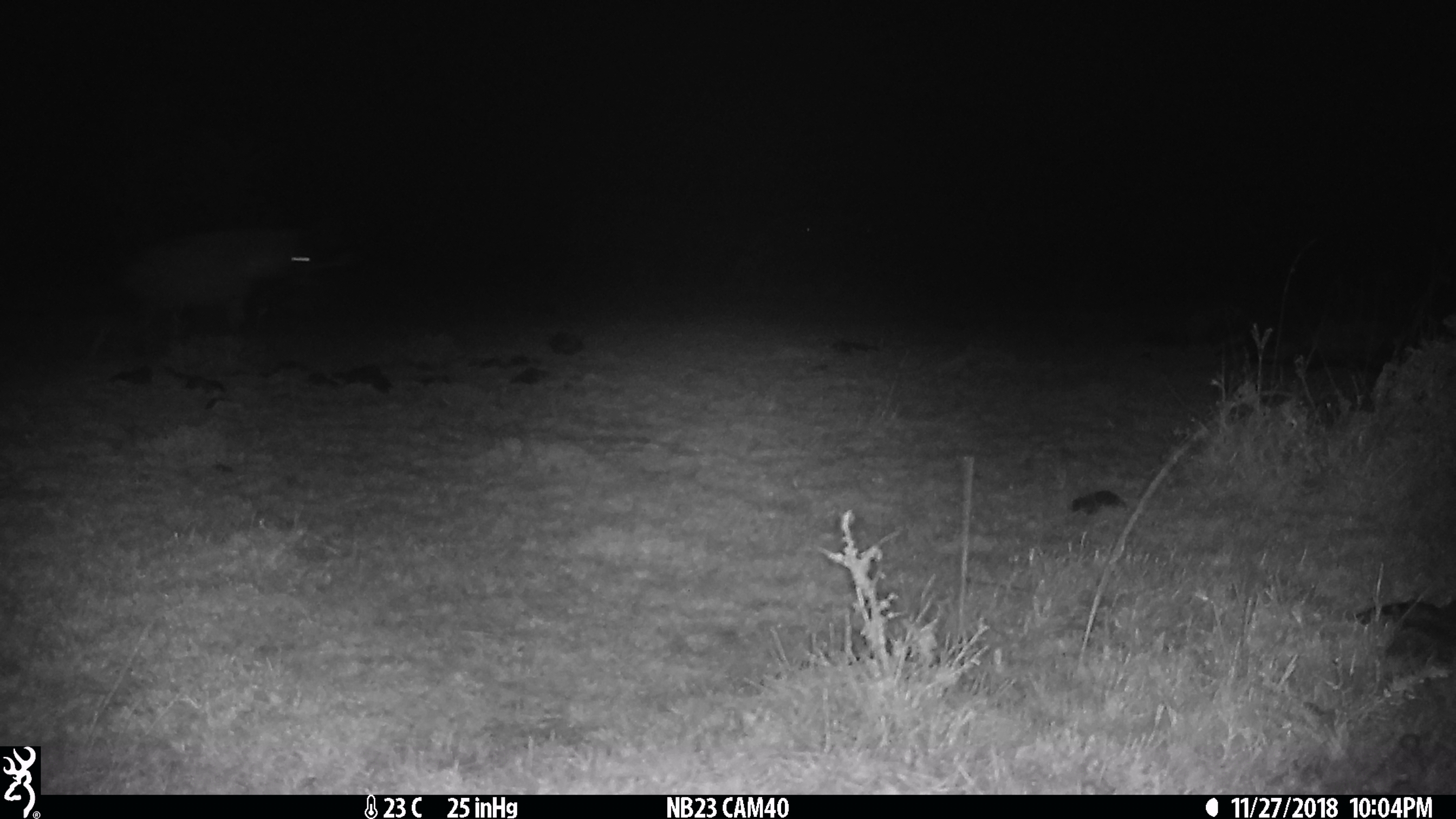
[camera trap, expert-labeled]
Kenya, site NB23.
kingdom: Animalia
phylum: Chordata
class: Mammalia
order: Carnivora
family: Hyaenidae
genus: Crocuta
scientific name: Crocuta crocuta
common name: spotted hyena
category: hyena spotted